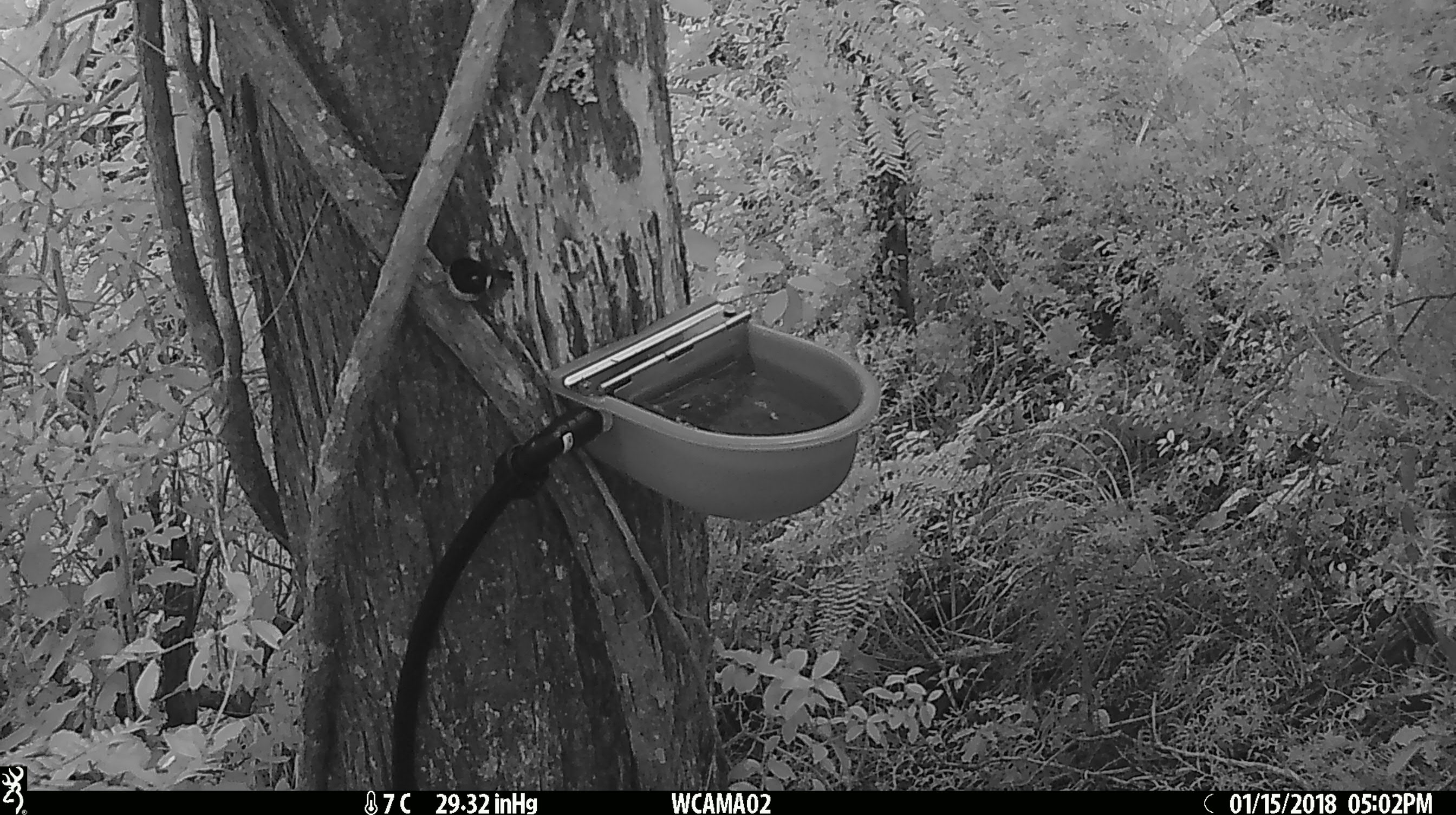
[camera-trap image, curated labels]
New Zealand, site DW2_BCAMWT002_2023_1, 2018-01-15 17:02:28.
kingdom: Animalia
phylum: Chordata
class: Aves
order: Passeriformes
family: Petroicidae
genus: Petroica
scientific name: Petroica macrocephala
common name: tomtit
Tomtit (Petroica macrocephala).